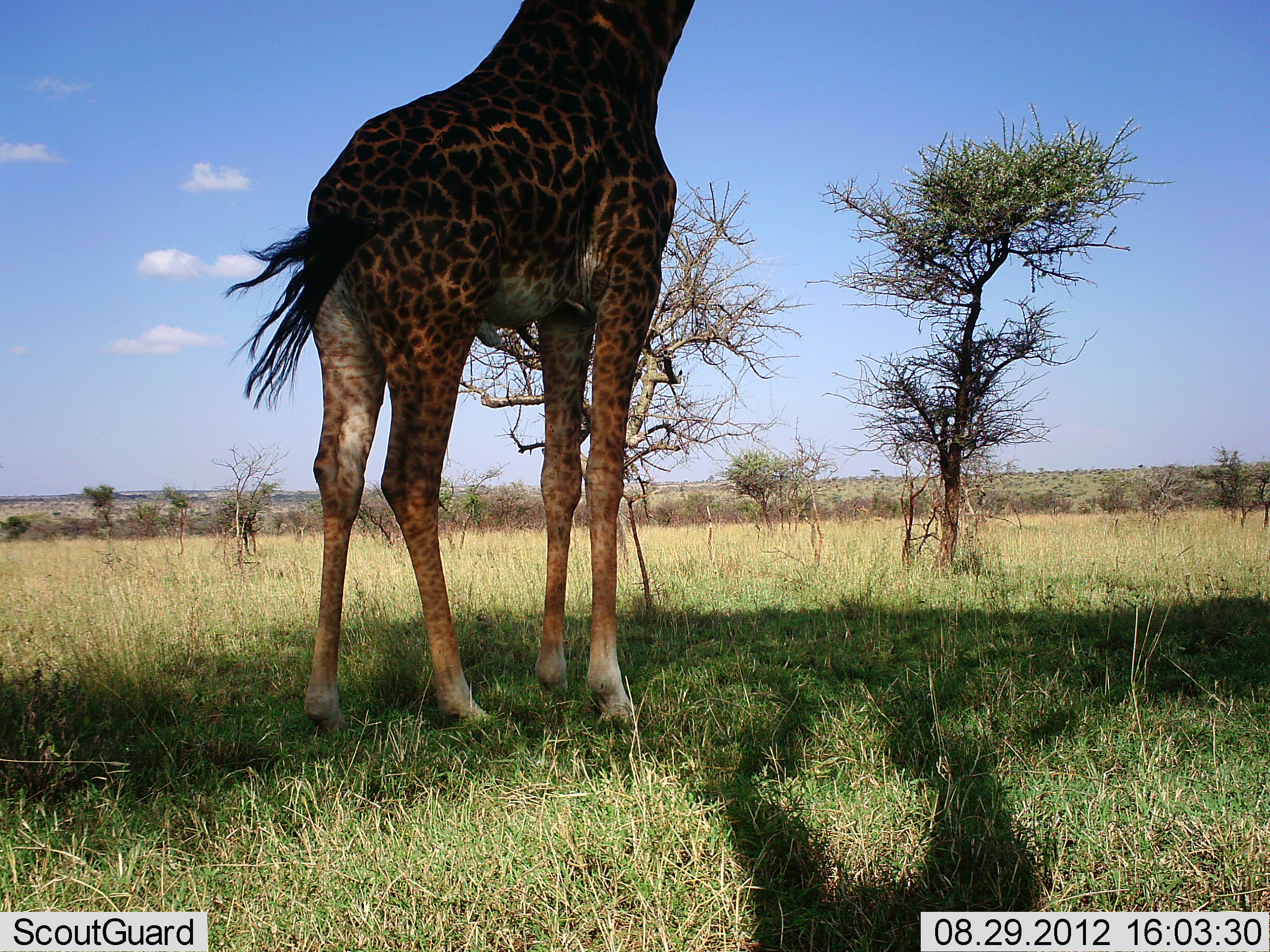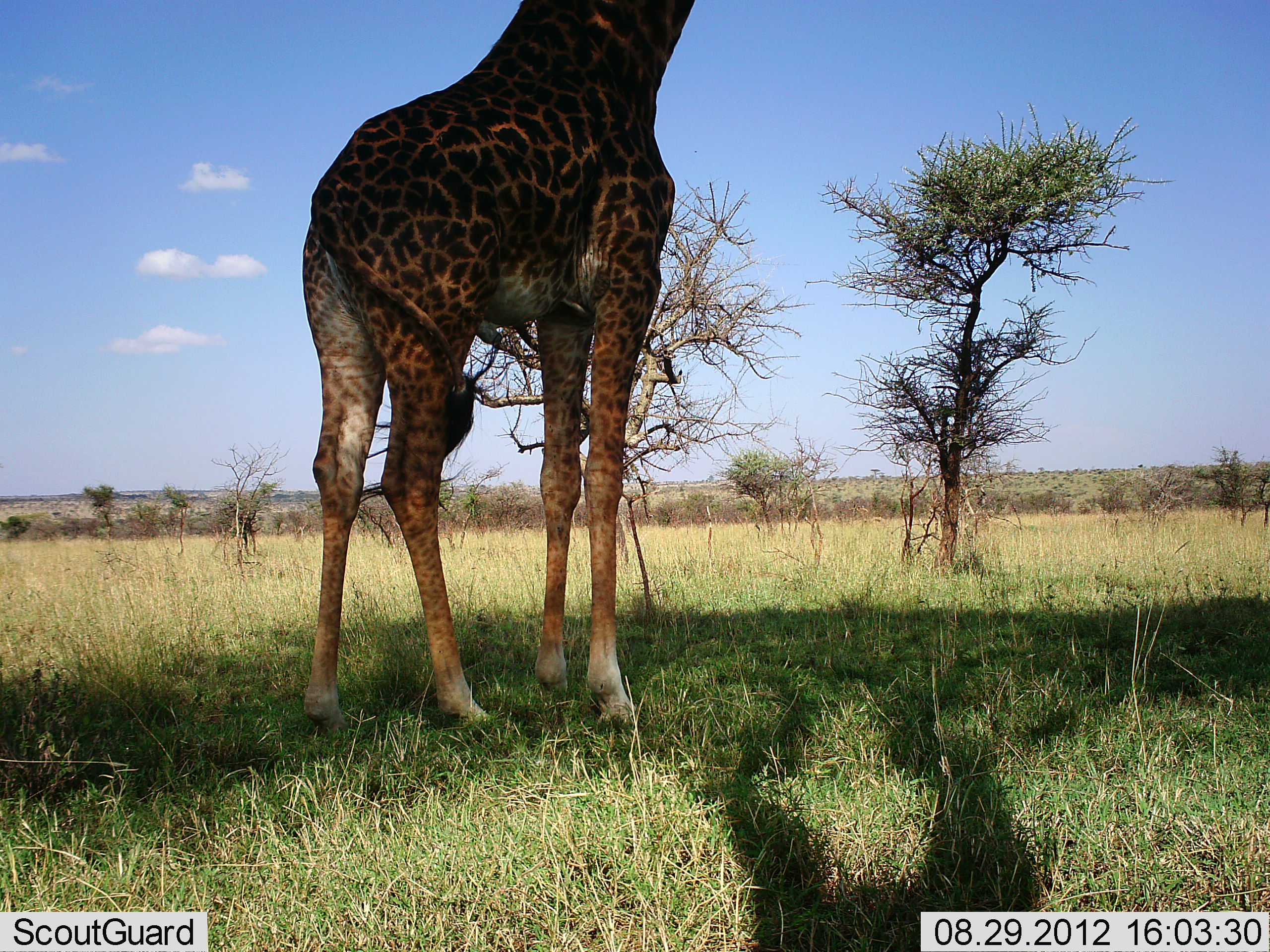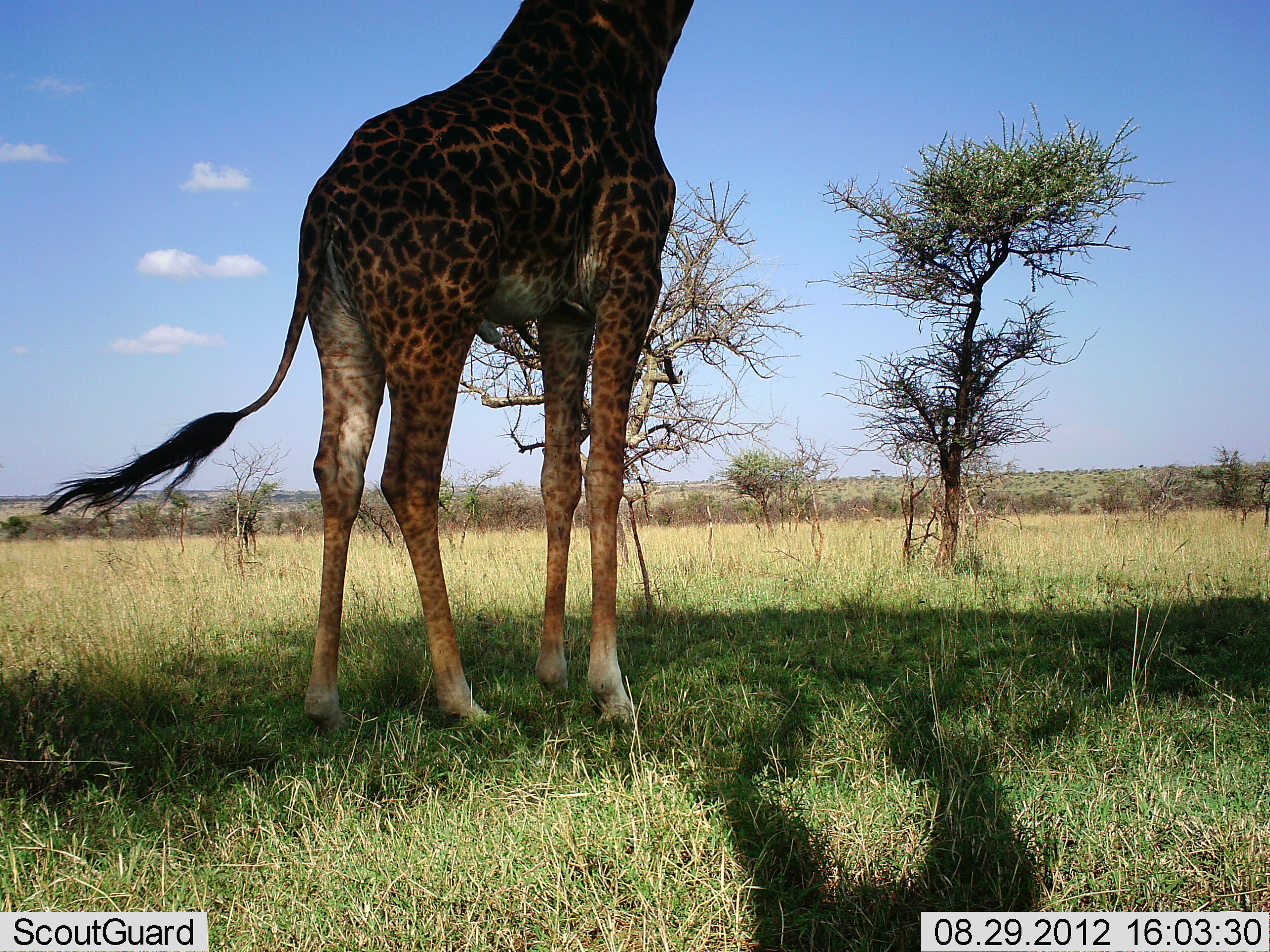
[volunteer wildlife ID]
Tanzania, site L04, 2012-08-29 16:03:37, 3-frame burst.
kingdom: Animalia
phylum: Chordata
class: Mammalia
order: Artiodactyla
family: Giraffidae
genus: Giraffa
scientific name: Giraffa camelopardalis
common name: giraffe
Giraffe (Giraffa camelopardalis), count 1. Behavior (volunteer vote fractions): standing 90%, resting 0%, moving 0%, interacting 0%. Young present (vote fraction): 0%. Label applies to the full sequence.